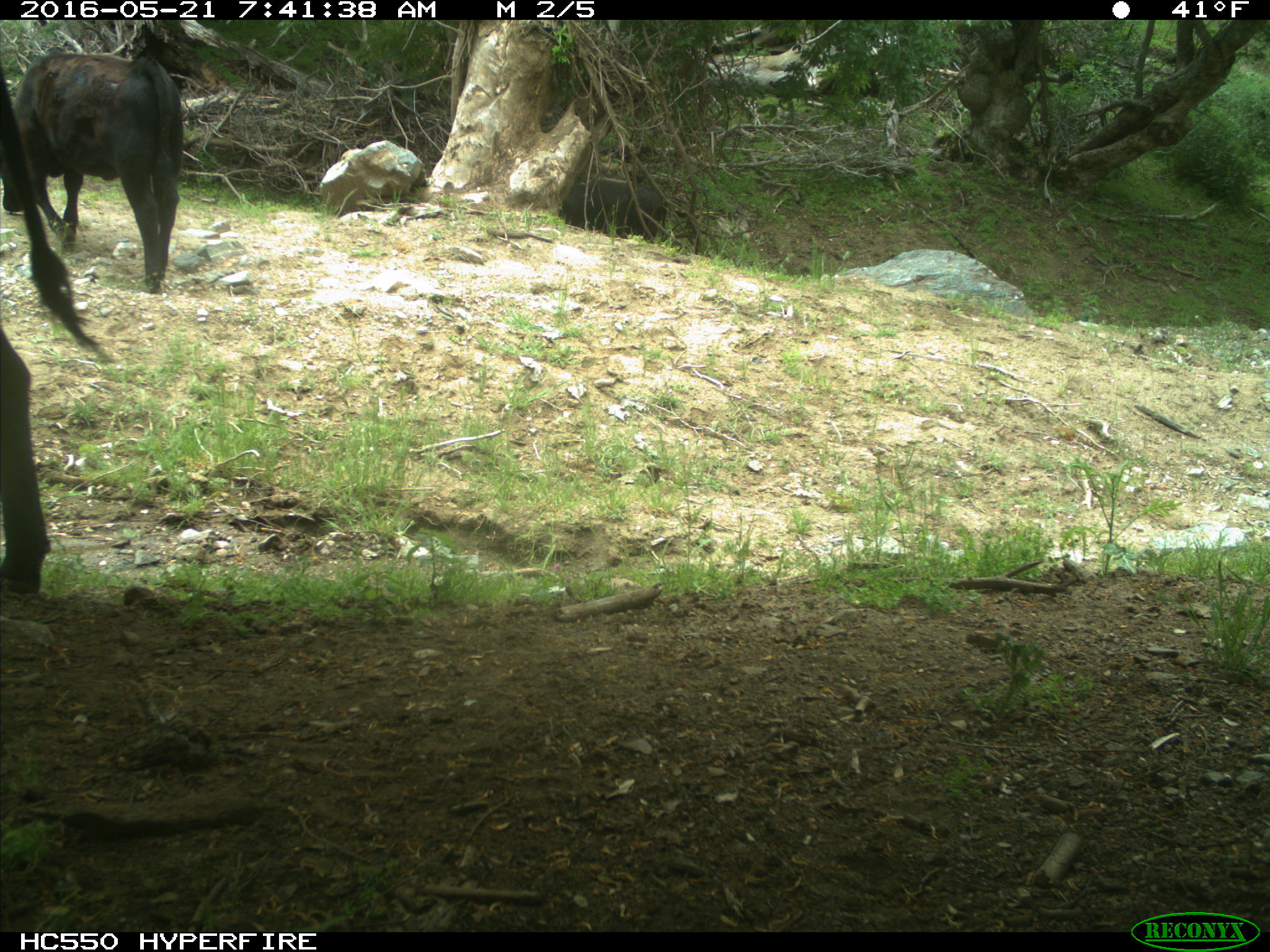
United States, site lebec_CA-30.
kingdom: Animalia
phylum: Chordata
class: Mammalia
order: Artiodactyla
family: Bovidae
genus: Bos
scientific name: Bos taurus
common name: domestic cow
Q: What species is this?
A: Bos taurus (domestic cow).